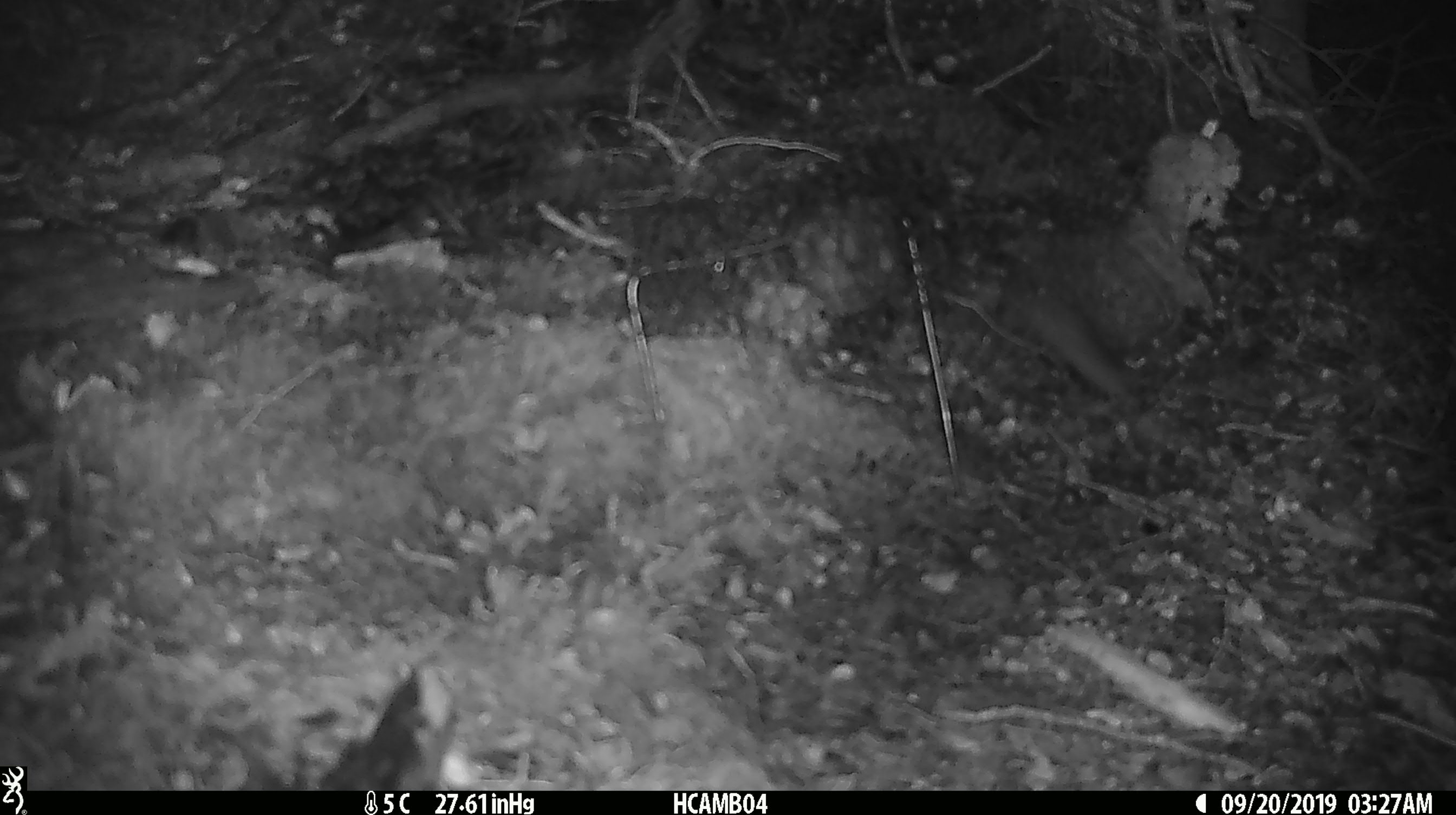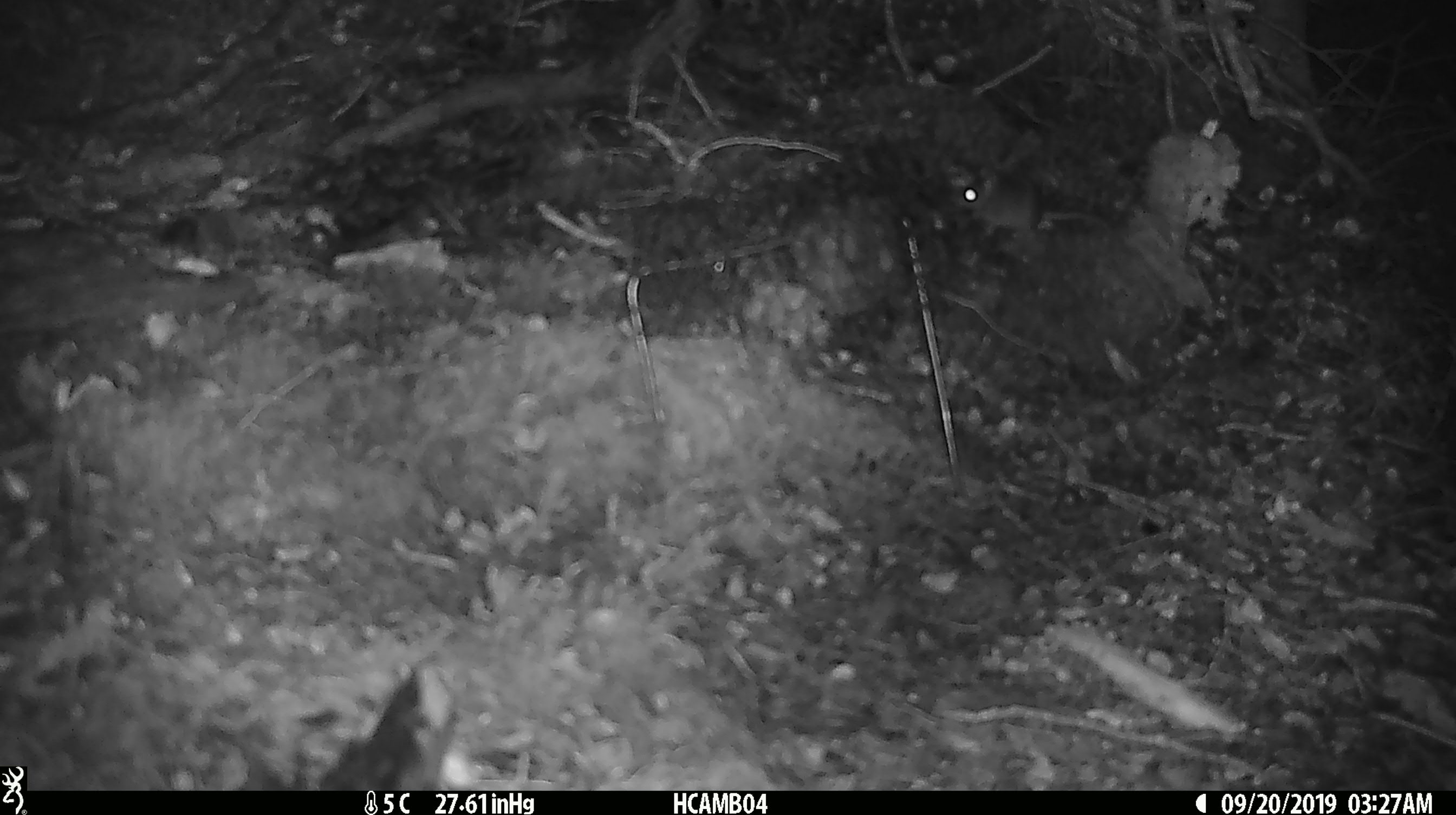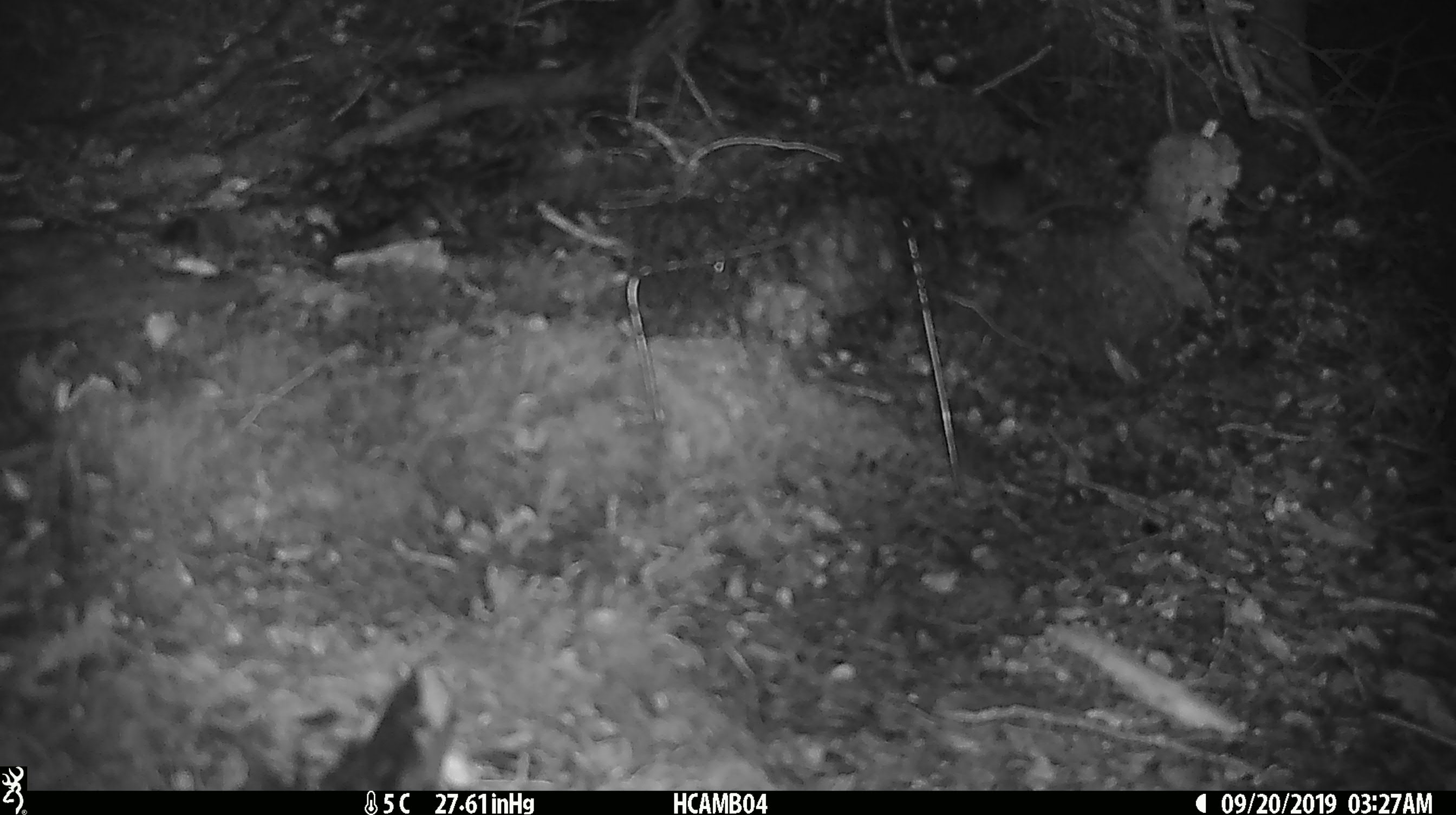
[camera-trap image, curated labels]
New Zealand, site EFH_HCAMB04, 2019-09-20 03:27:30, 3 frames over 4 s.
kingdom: Animalia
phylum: Chordata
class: Mammalia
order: Rodentia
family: Muridae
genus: Mus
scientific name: Mus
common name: mouse